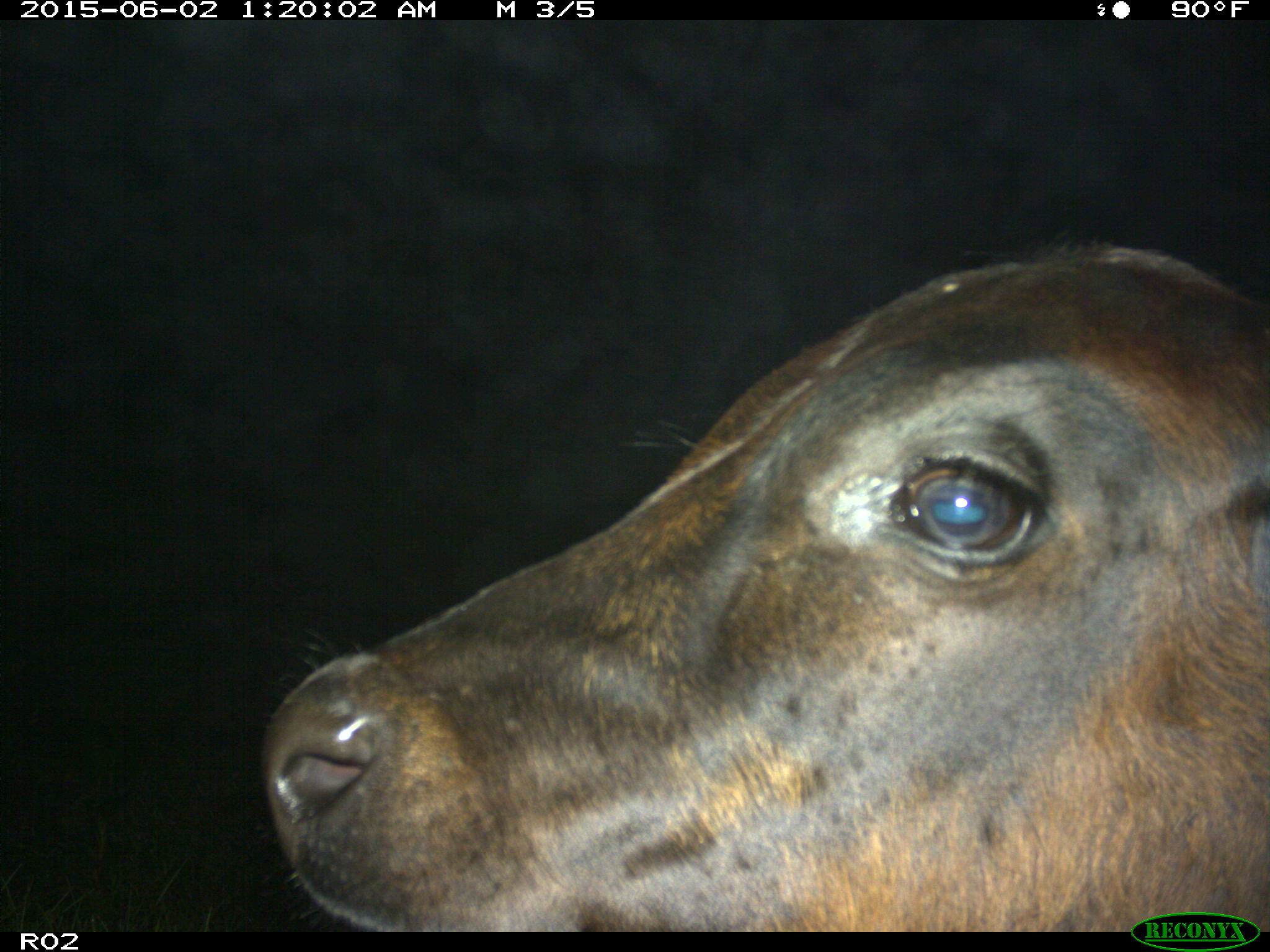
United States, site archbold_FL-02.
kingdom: Animalia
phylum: Chordata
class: Mammalia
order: Artiodactyla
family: Bovidae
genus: Bos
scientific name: Bos taurus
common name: domestic cow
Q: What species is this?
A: Bos taurus (domestic cow).